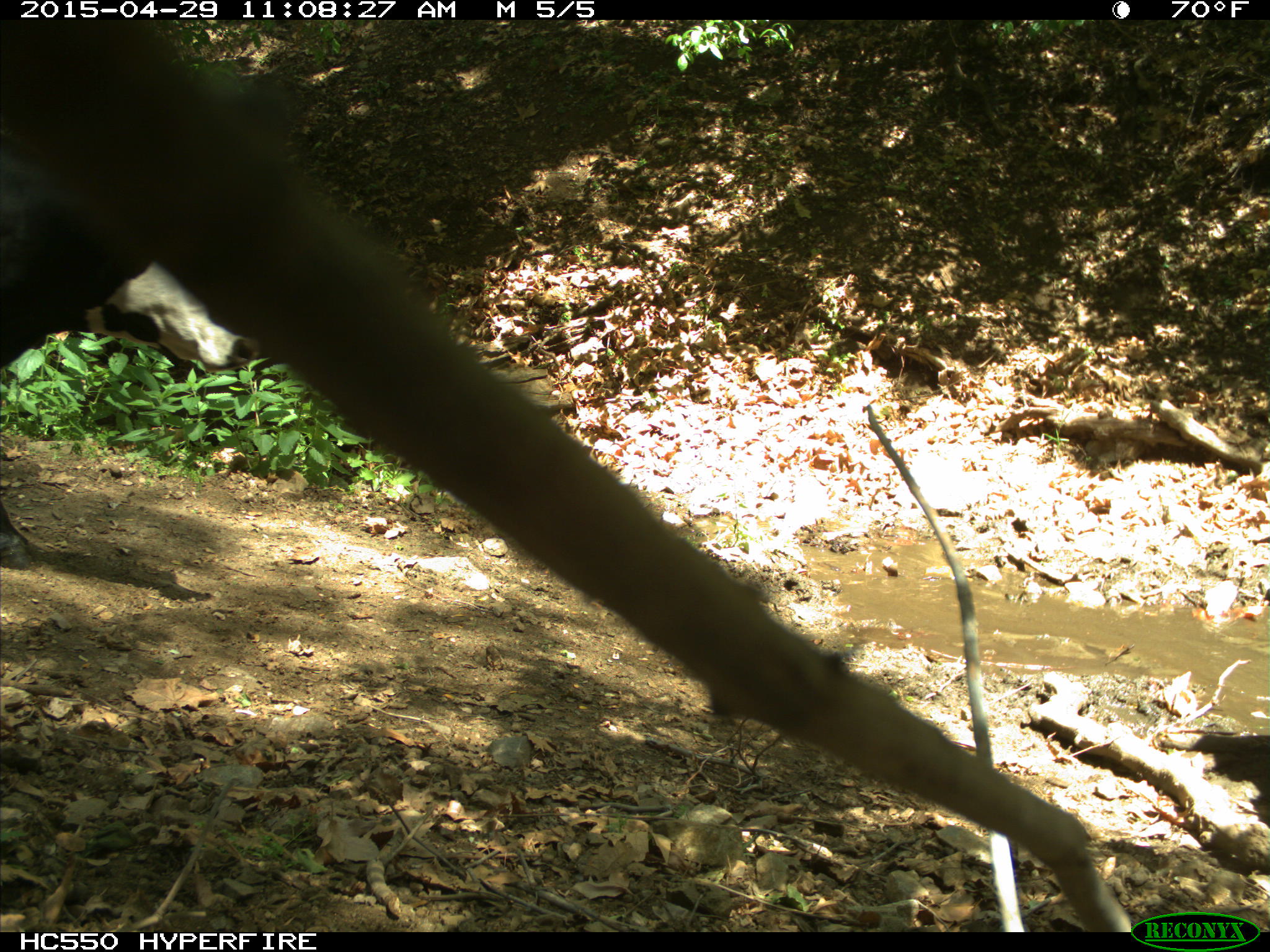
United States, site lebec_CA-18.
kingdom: Animalia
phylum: Chordata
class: Mammalia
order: Artiodactyla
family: Bovidae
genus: Bos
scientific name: Bos taurus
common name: domestic cow